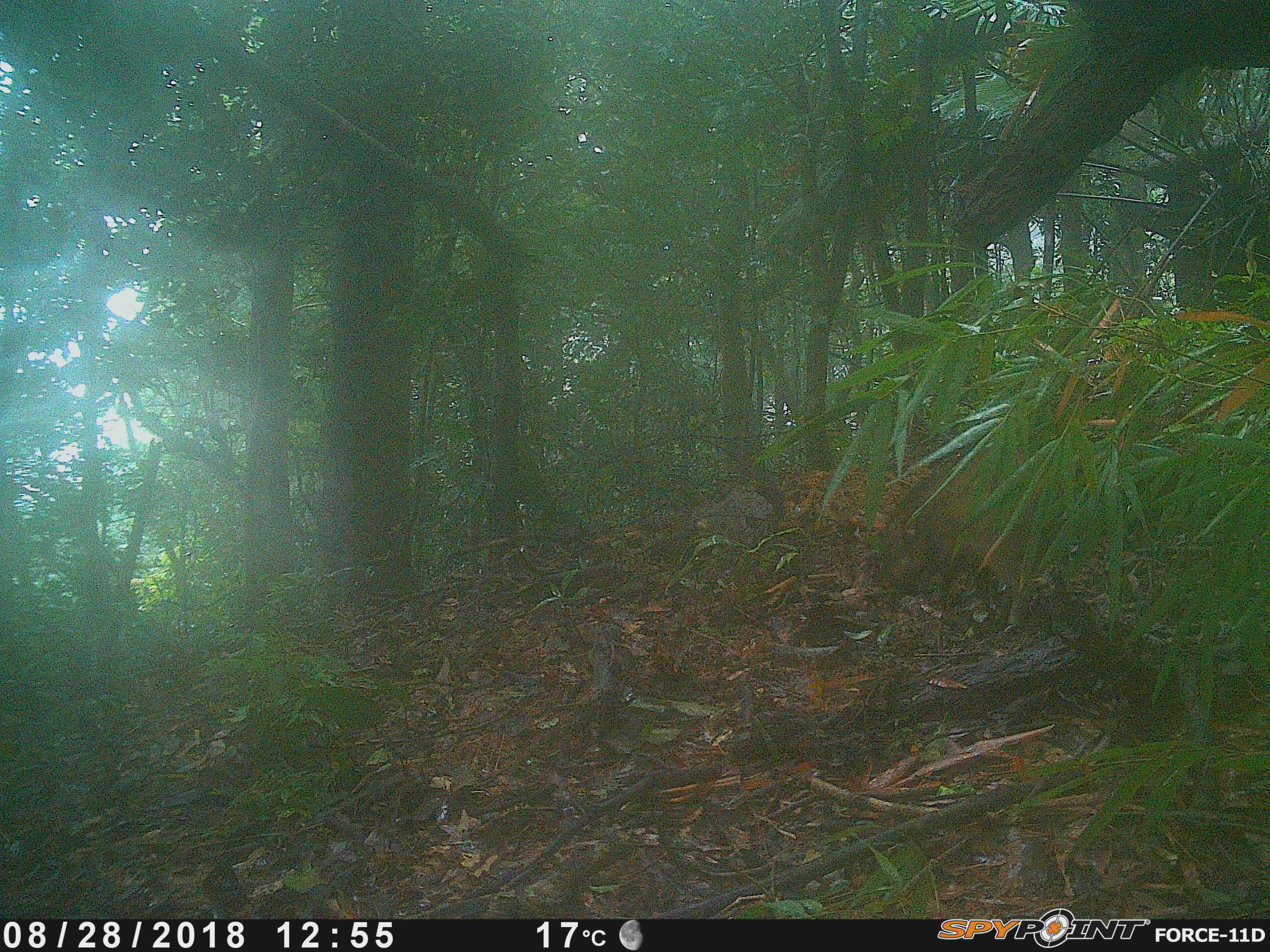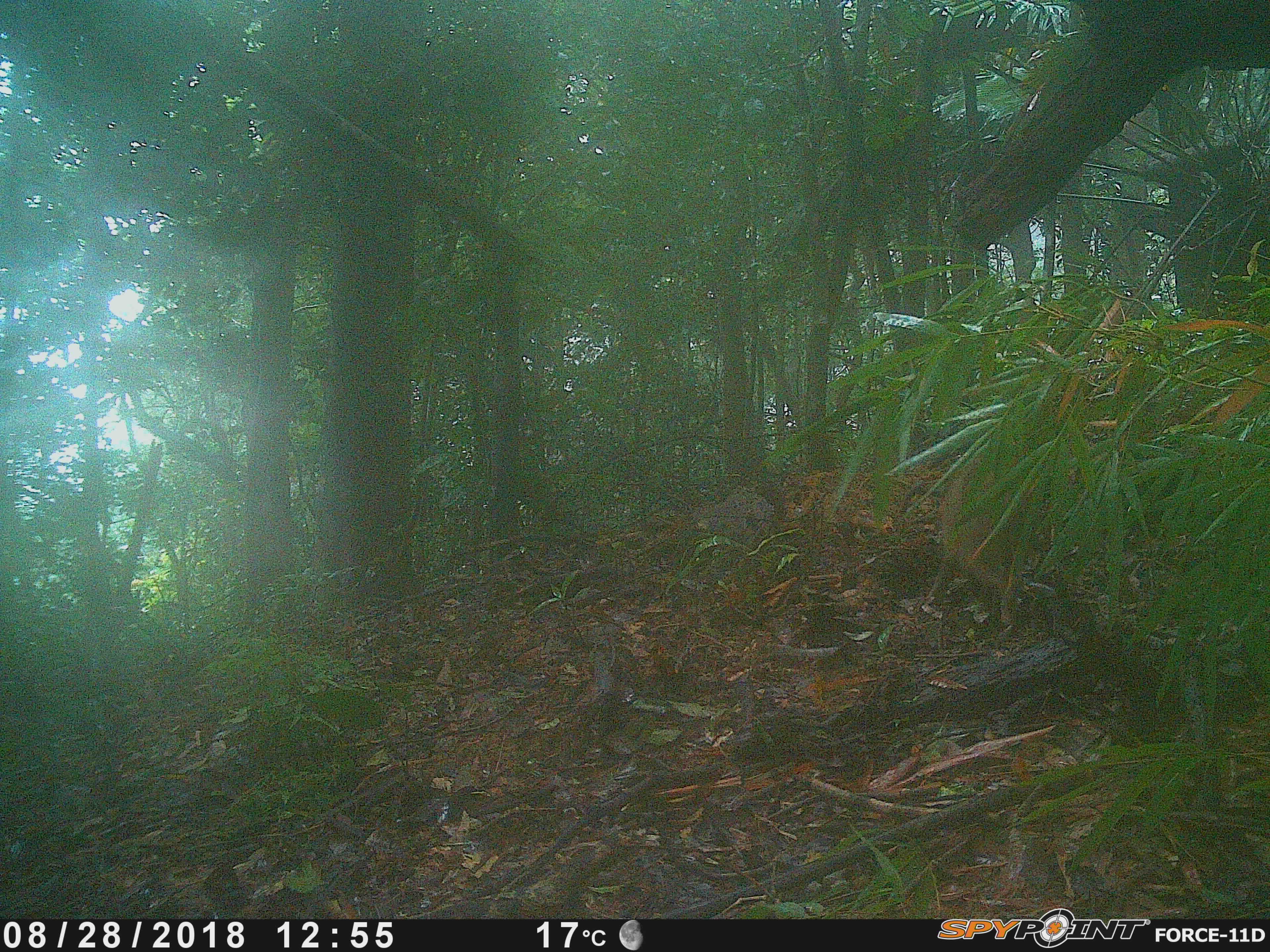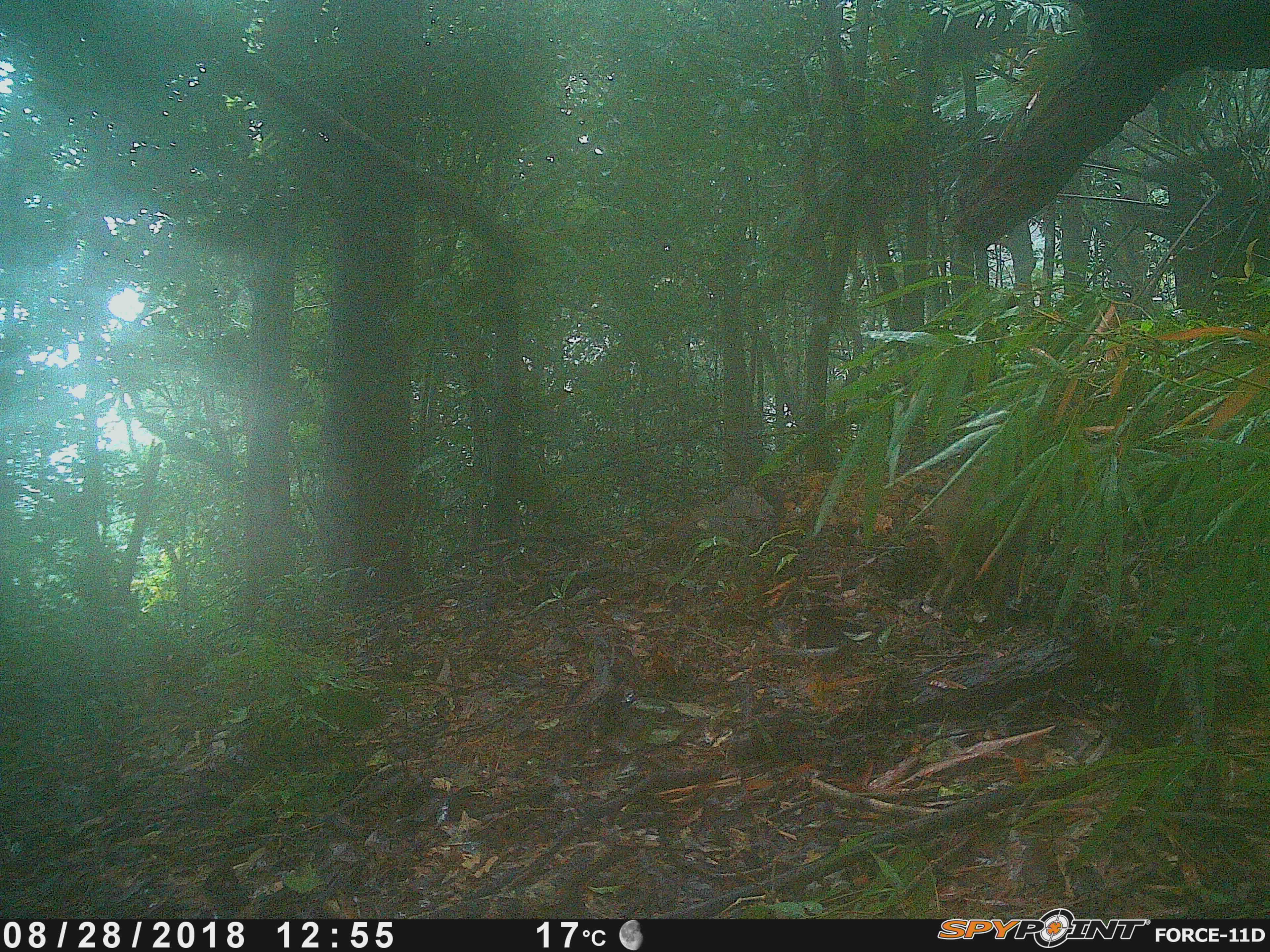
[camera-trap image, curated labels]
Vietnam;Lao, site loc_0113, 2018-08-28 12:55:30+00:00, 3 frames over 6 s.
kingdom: Animalia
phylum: Chordata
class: Mammalia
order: Artiodactyla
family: Suidae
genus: Sus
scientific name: Sus scrofa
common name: eurasian wild pig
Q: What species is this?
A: Eurasian wild pig (Sus scrofa).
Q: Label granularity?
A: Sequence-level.